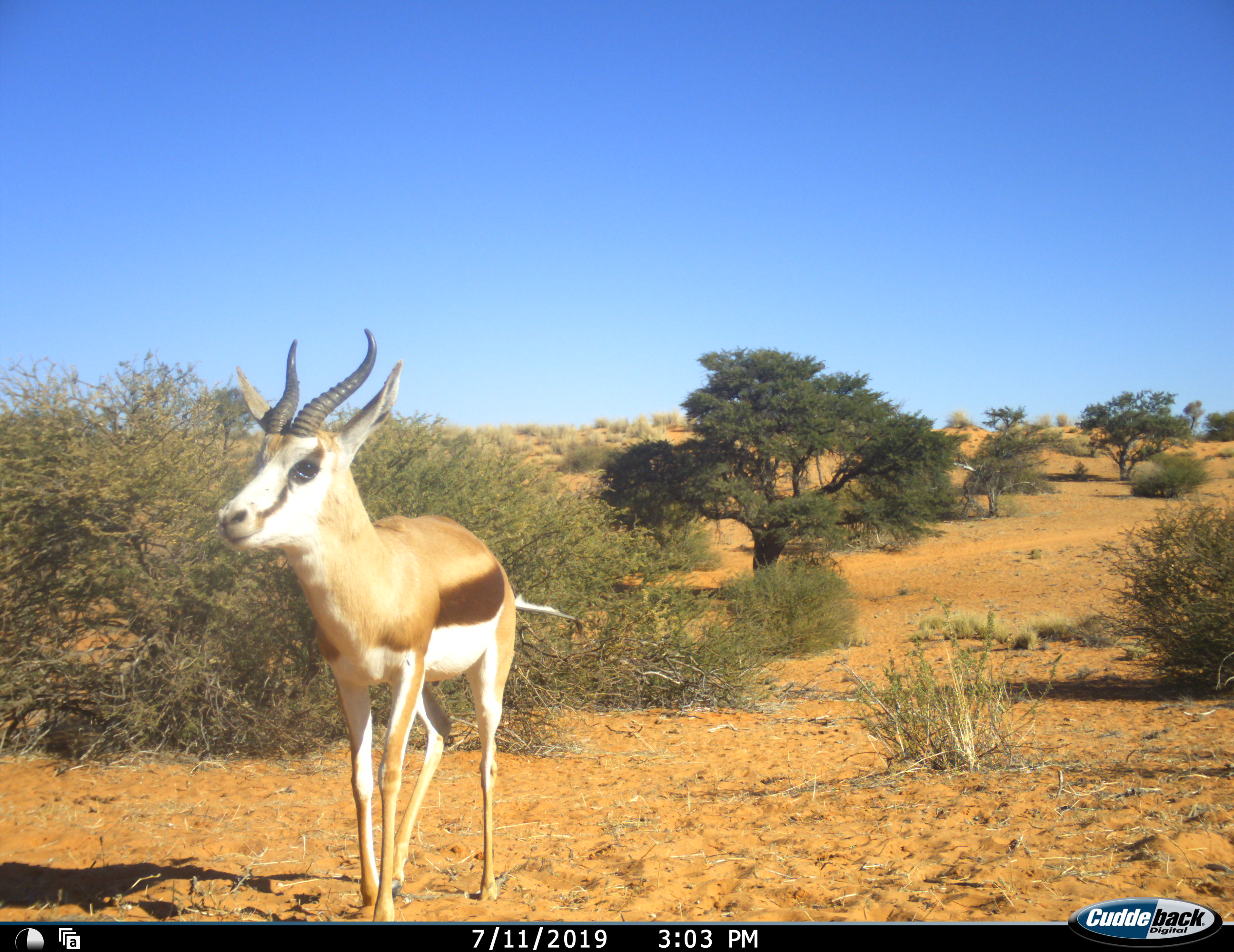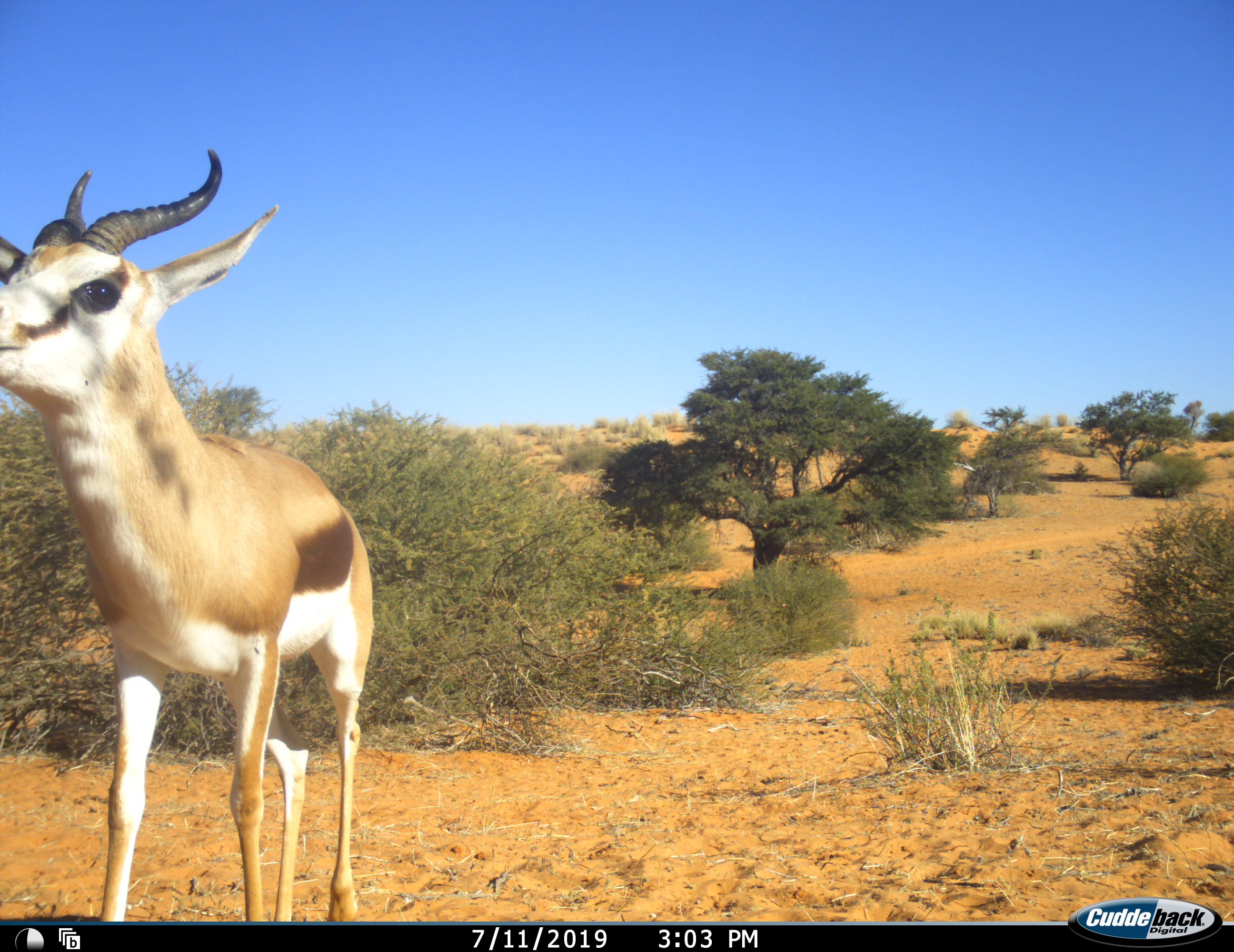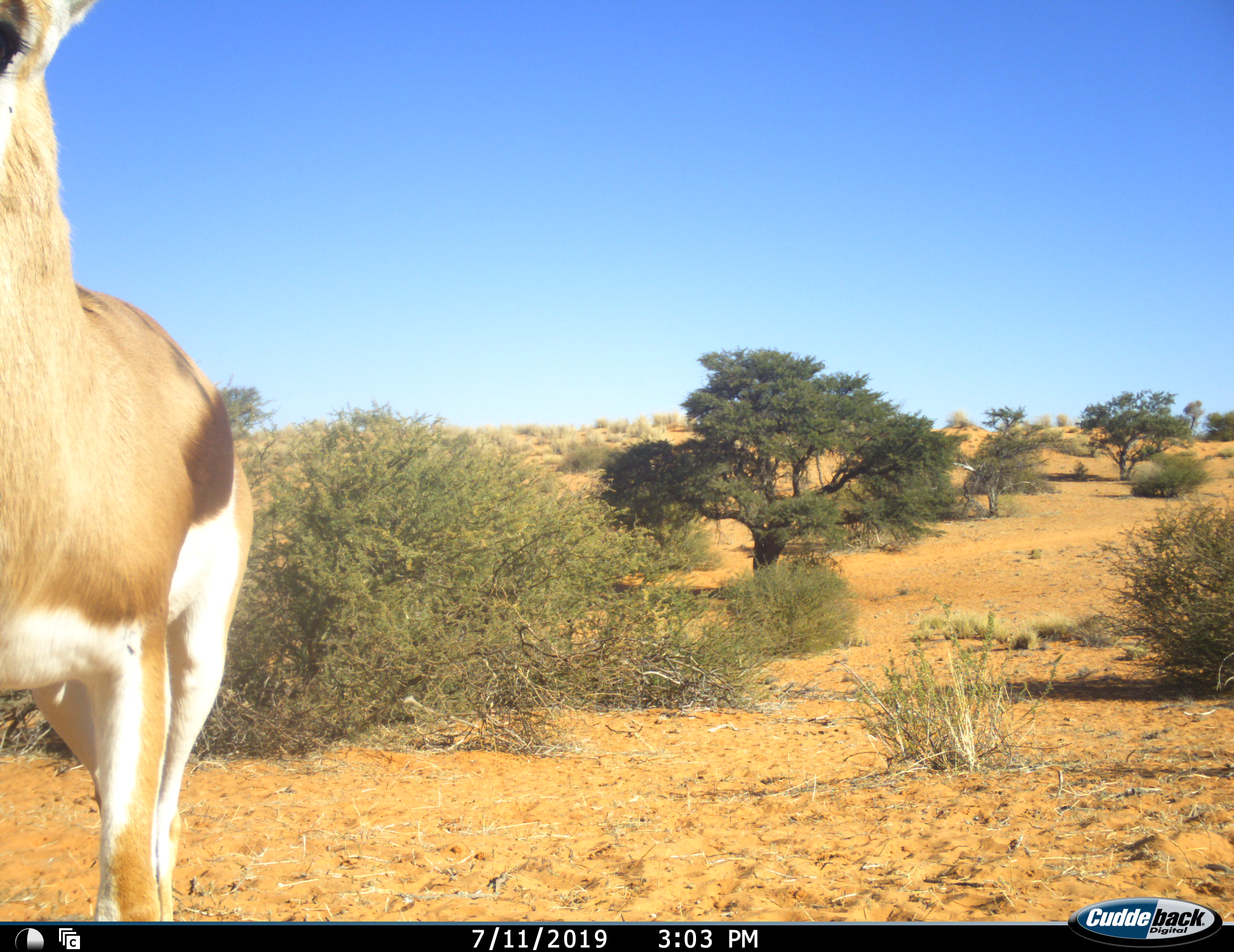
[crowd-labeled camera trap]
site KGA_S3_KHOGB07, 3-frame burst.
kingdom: Animalia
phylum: Chordata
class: Mammalia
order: Artiodactyla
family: Bovidae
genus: Antidorcas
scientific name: Antidorcas marsupialis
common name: springbok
Springbok (Antidorcas marsupialis), count 1. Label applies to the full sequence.